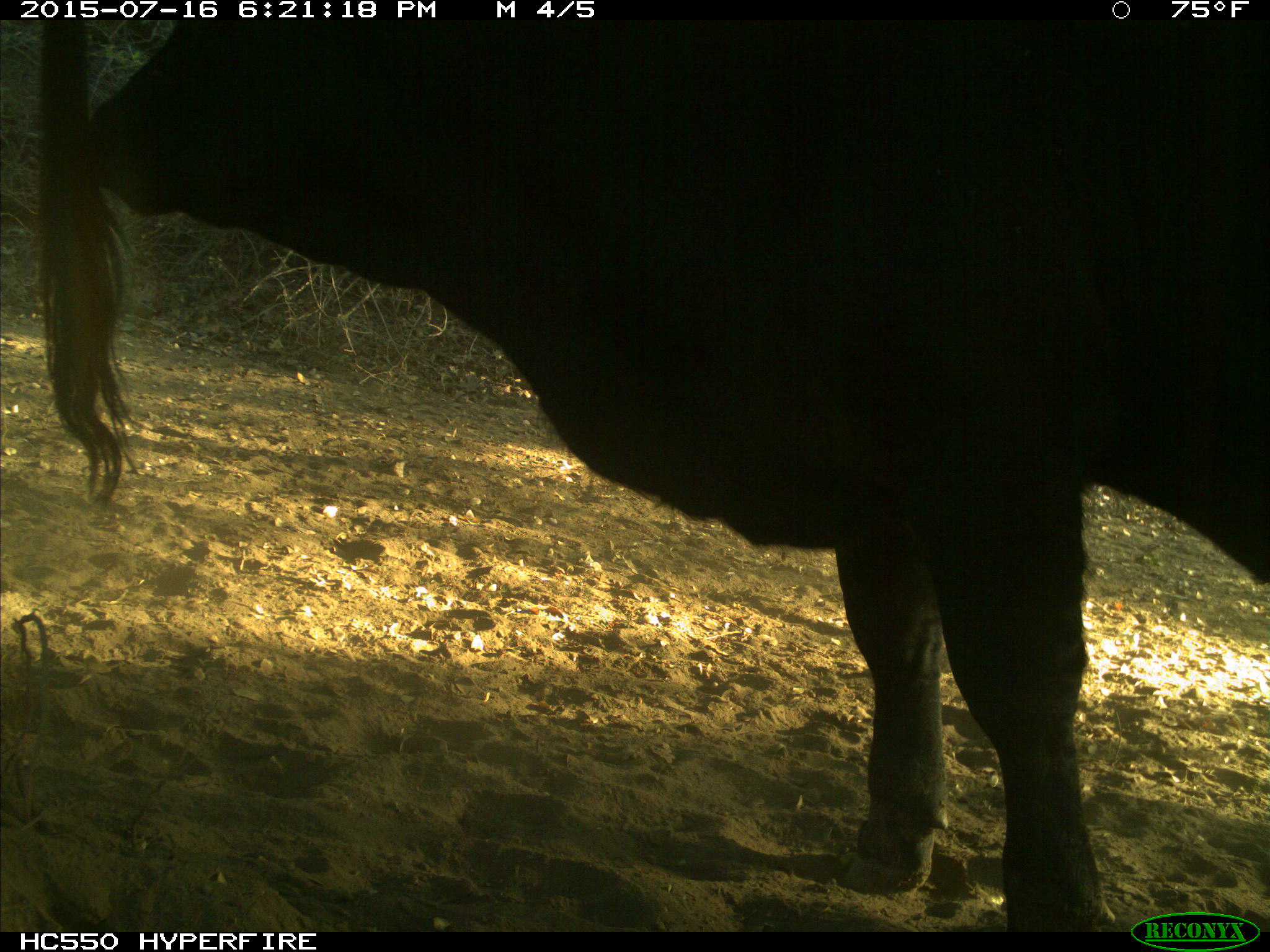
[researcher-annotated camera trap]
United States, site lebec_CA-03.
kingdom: Animalia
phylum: Chordata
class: Mammalia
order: Artiodactyla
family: Bovidae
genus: Bos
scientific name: Bos taurus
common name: domestic cow